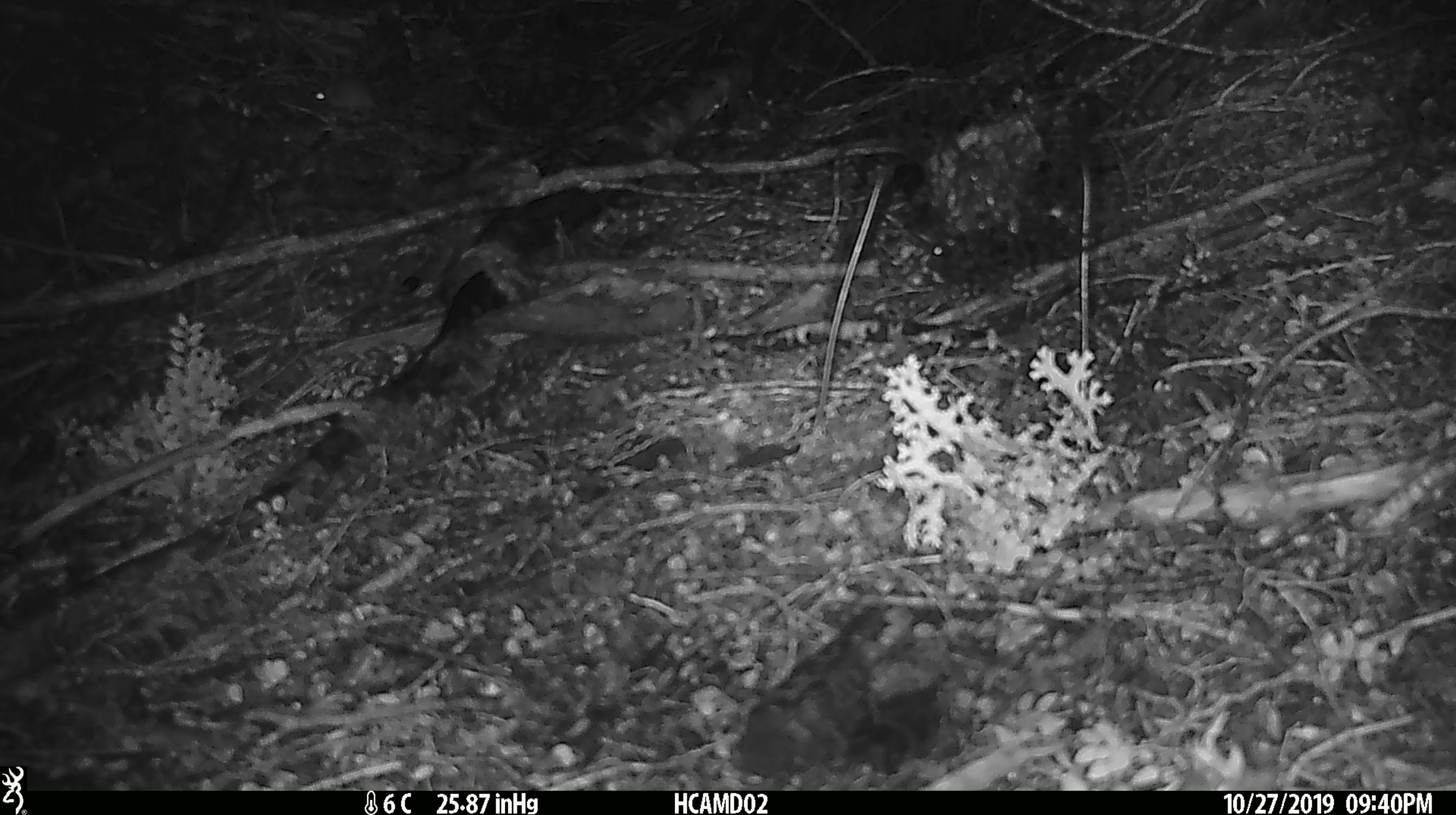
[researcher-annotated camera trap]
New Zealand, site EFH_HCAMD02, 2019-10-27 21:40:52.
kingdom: Animalia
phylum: Chordata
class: Mammalia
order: Rodentia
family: Muridae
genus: Mus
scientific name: Mus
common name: mouse